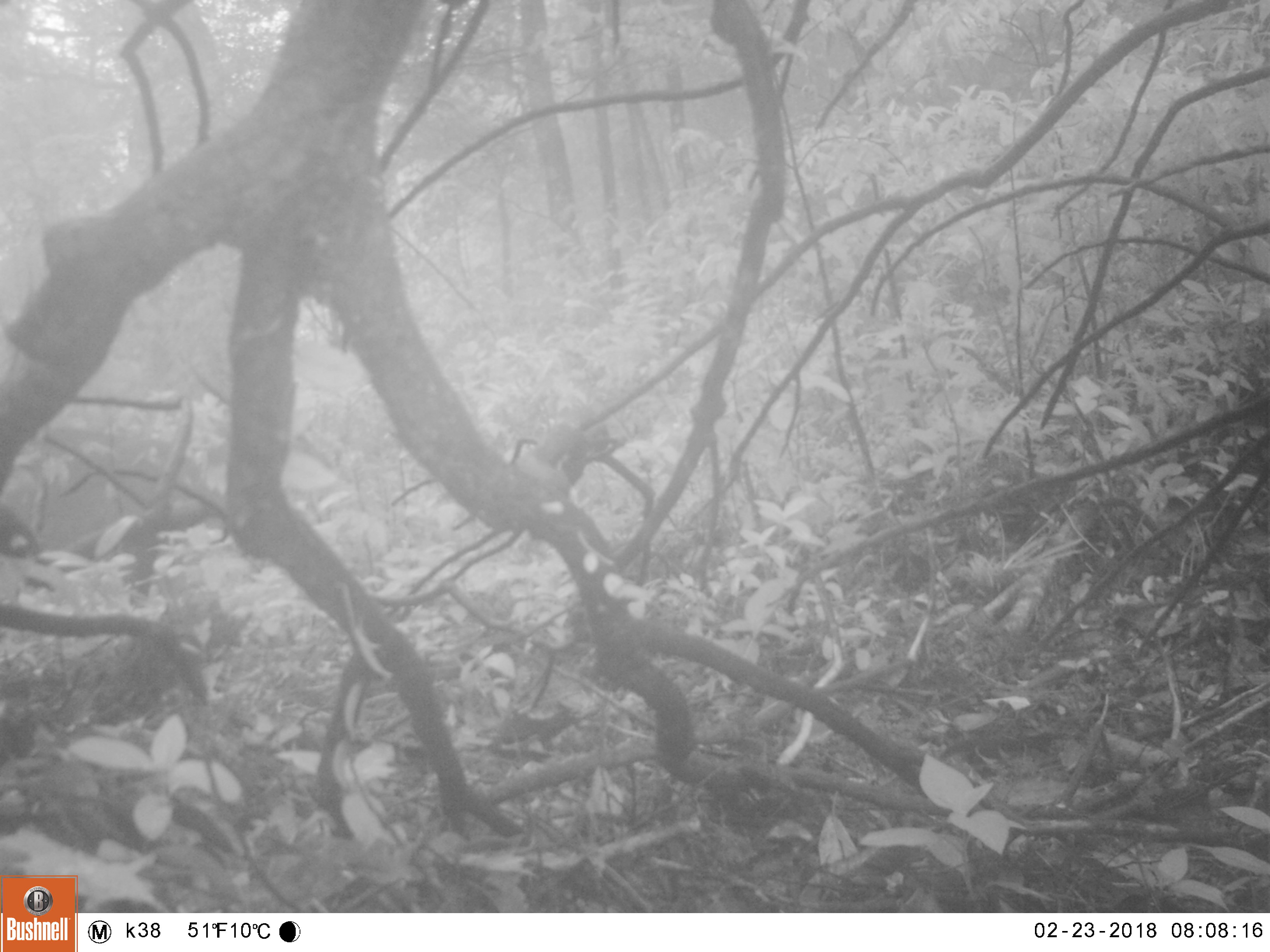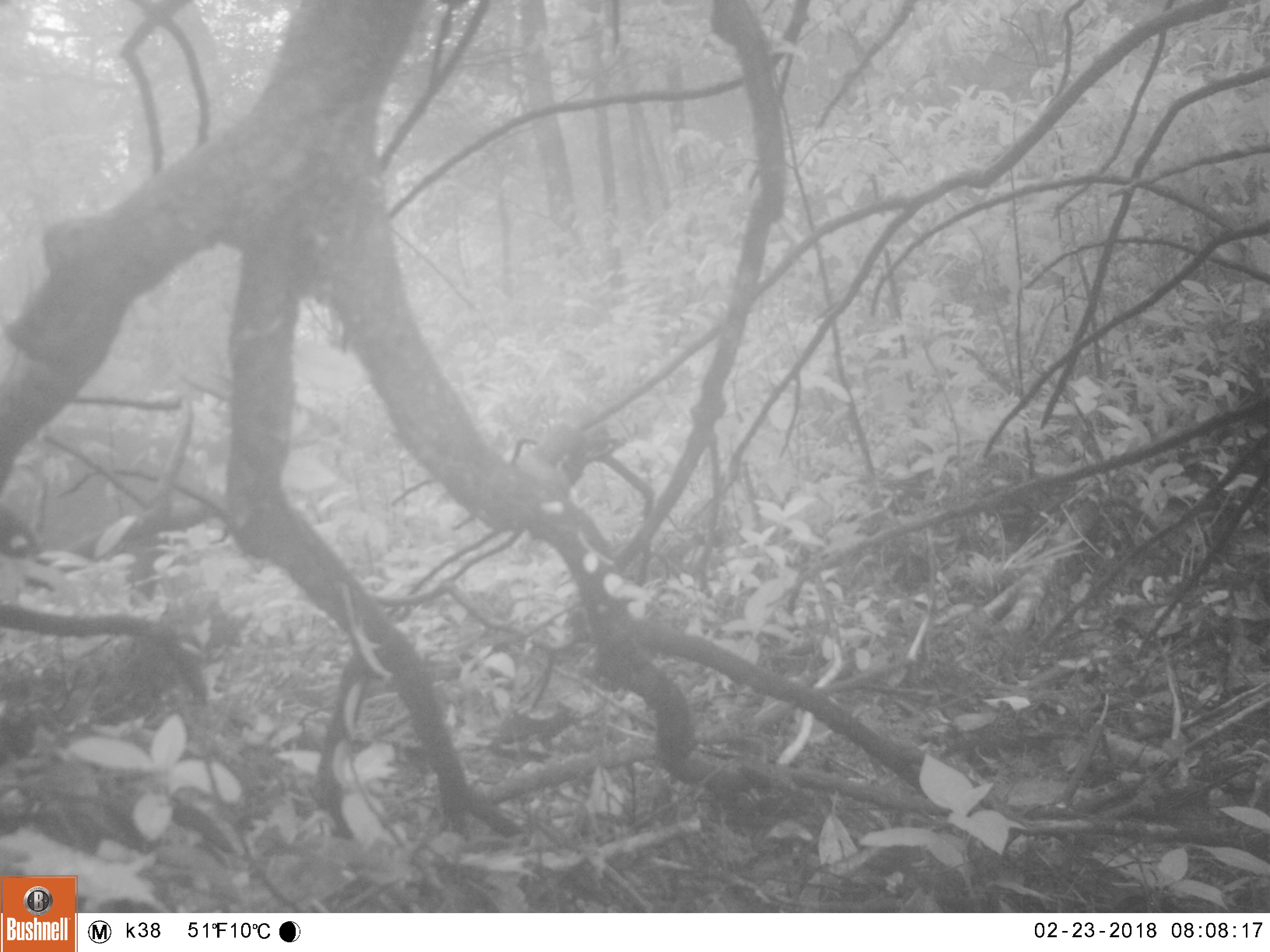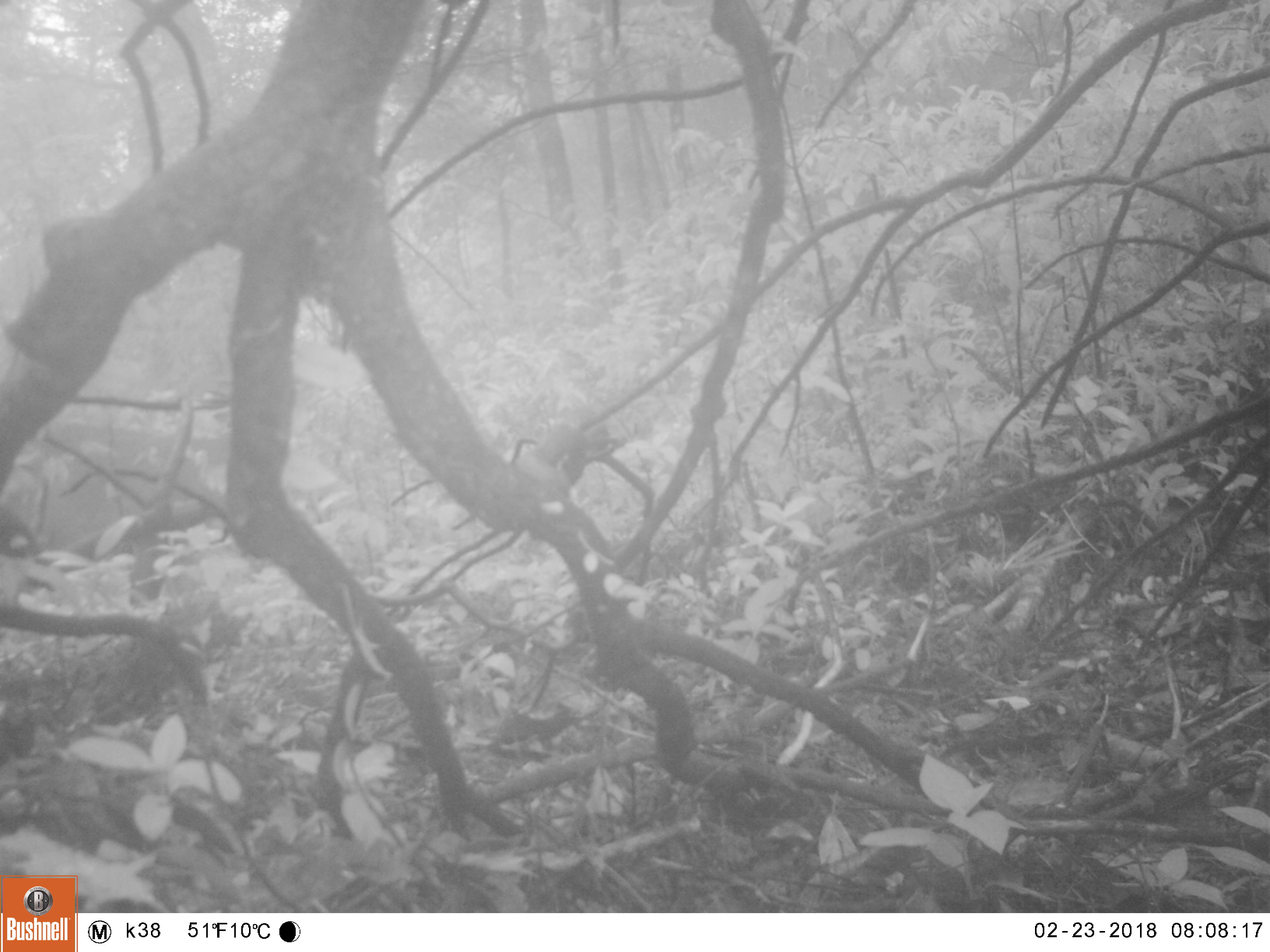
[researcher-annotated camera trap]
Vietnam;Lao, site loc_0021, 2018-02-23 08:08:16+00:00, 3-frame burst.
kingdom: Animalia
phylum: Chordata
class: Mammalia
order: Artiodactyla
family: Cervidae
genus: Muntiacus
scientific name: Muntiacus vuquangensis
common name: large-antlered muntjac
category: large antlered muntjac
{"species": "large antlered muntjac (large-antlered muntjac) (Muntiacus vuquangensis)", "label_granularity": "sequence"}